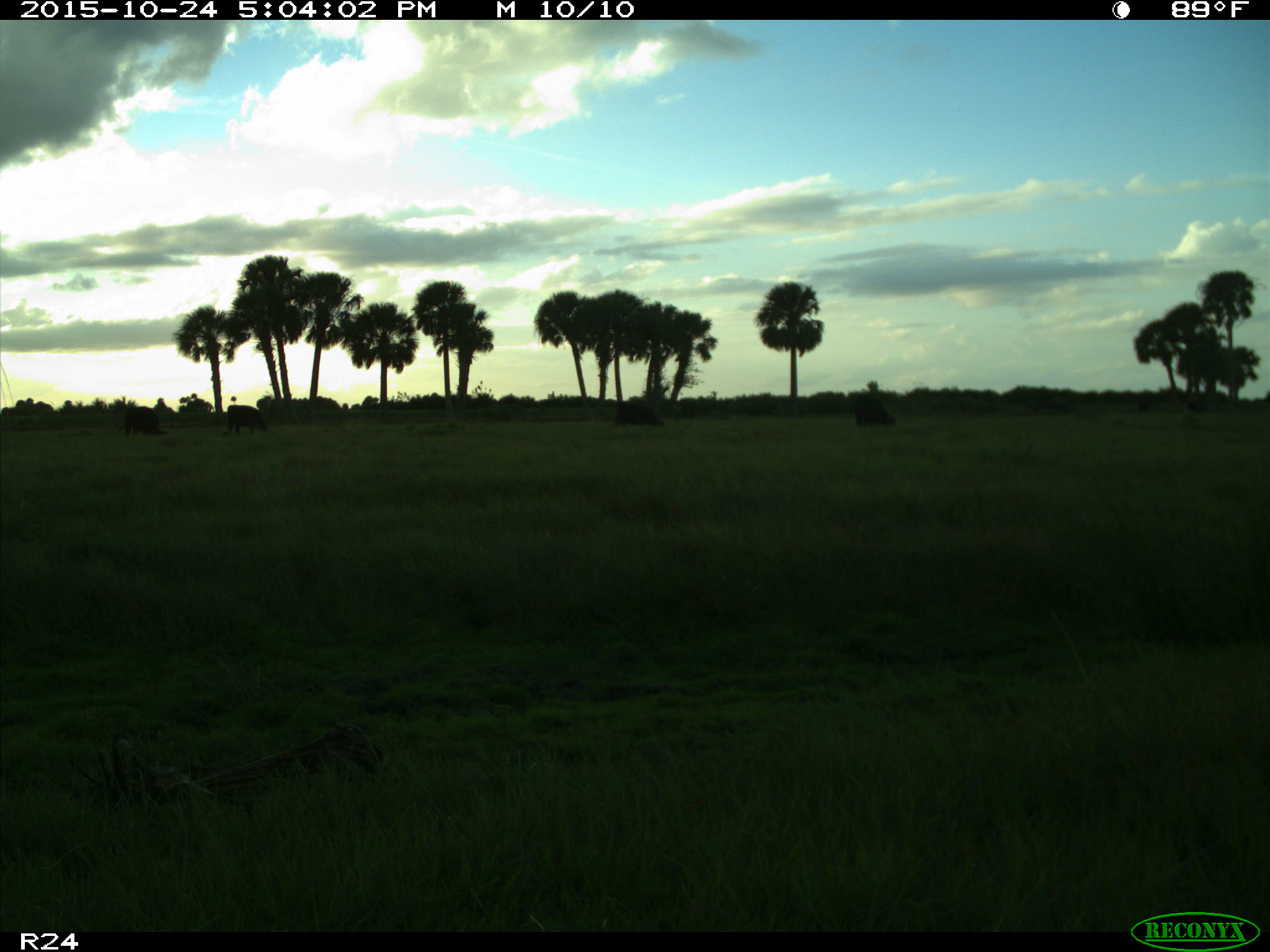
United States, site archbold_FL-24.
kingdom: Animalia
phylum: Chordata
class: Mammalia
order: Artiodactyla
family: Bovidae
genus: Bos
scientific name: Bos taurus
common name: domestic cow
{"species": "Bos taurus (domestic cow)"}